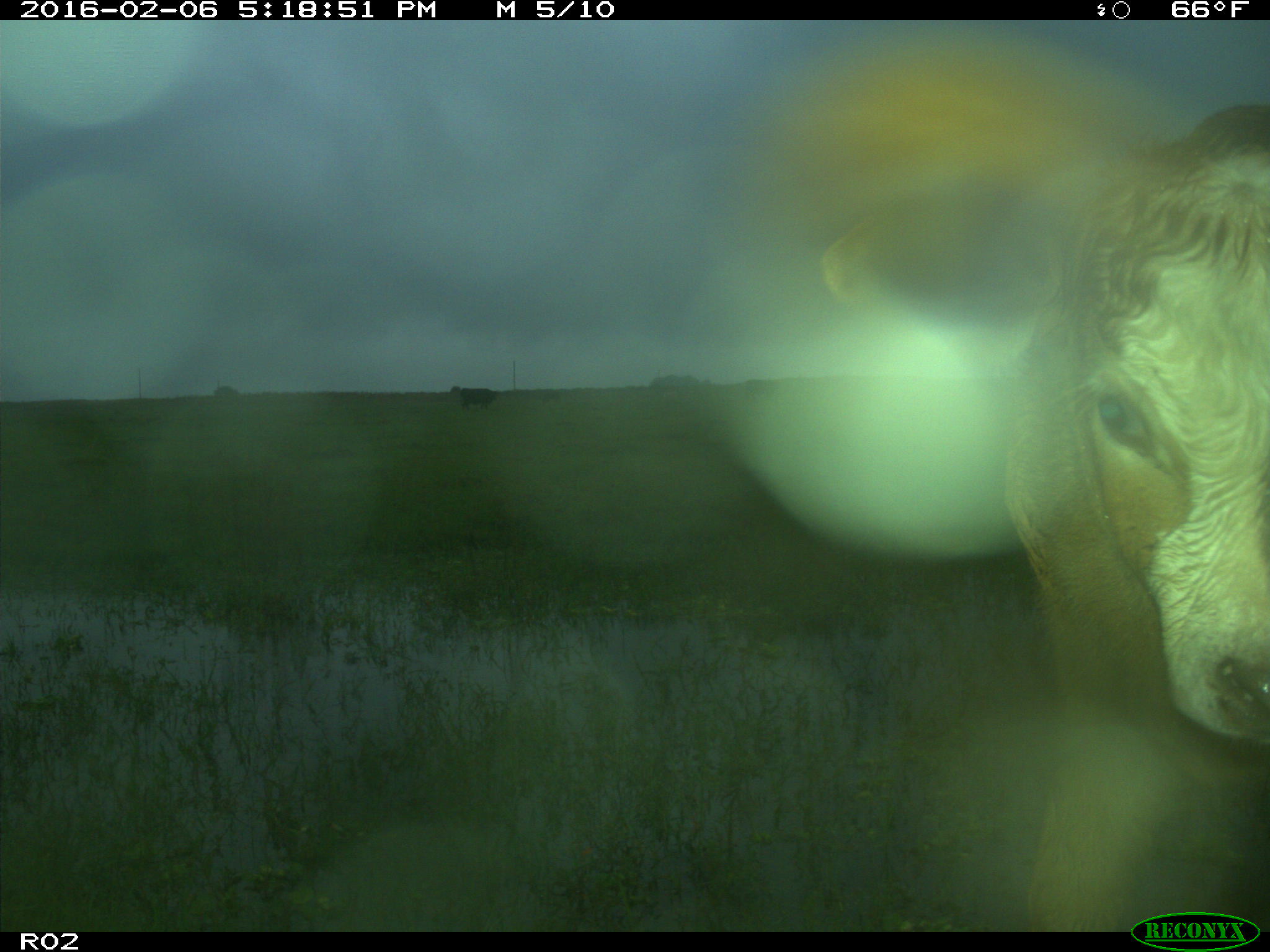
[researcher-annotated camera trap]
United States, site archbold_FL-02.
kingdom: Animalia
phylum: Chordata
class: Mammalia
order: Artiodactyla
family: Bovidae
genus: Bos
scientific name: Bos taurus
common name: domestic cow